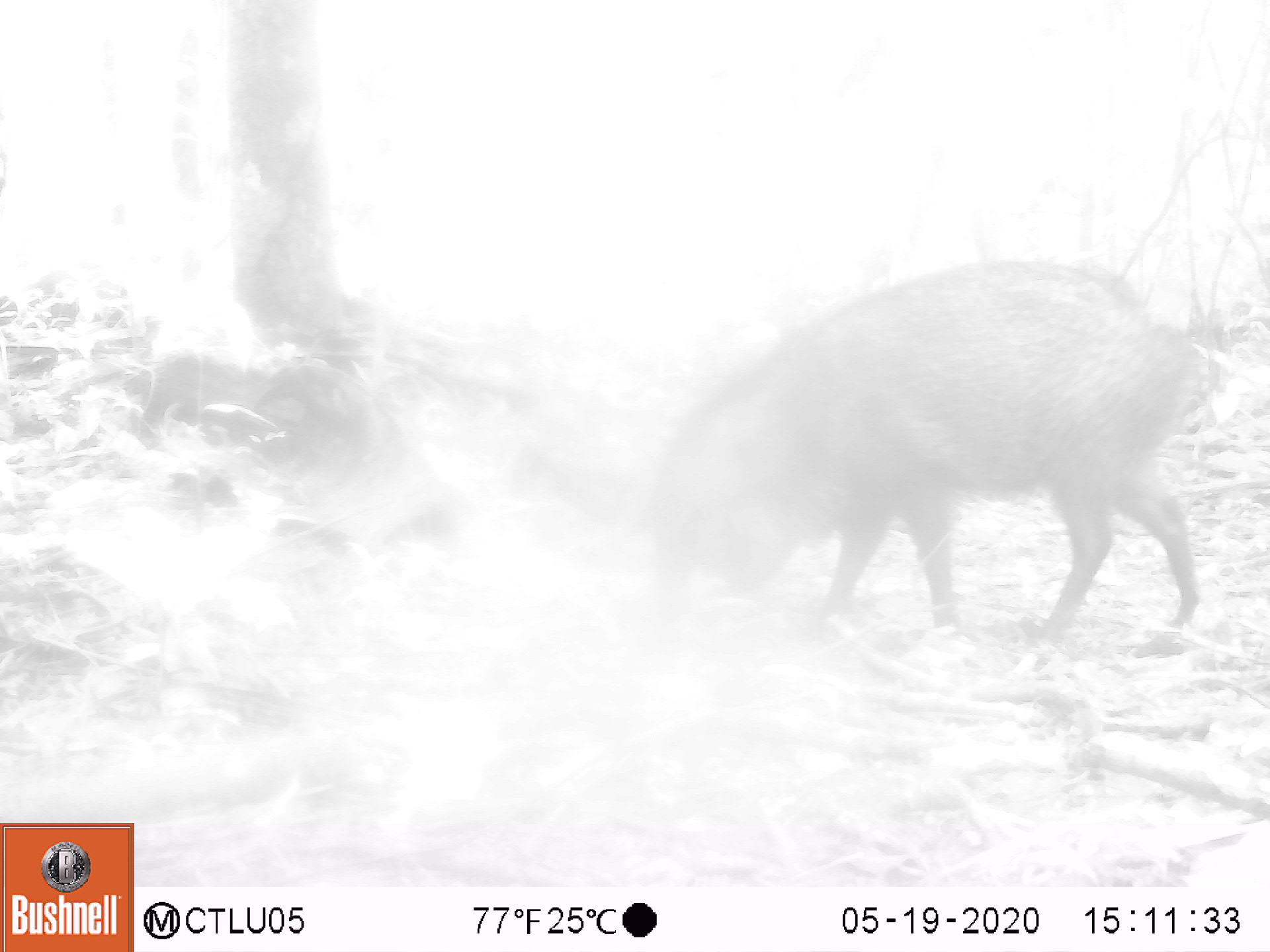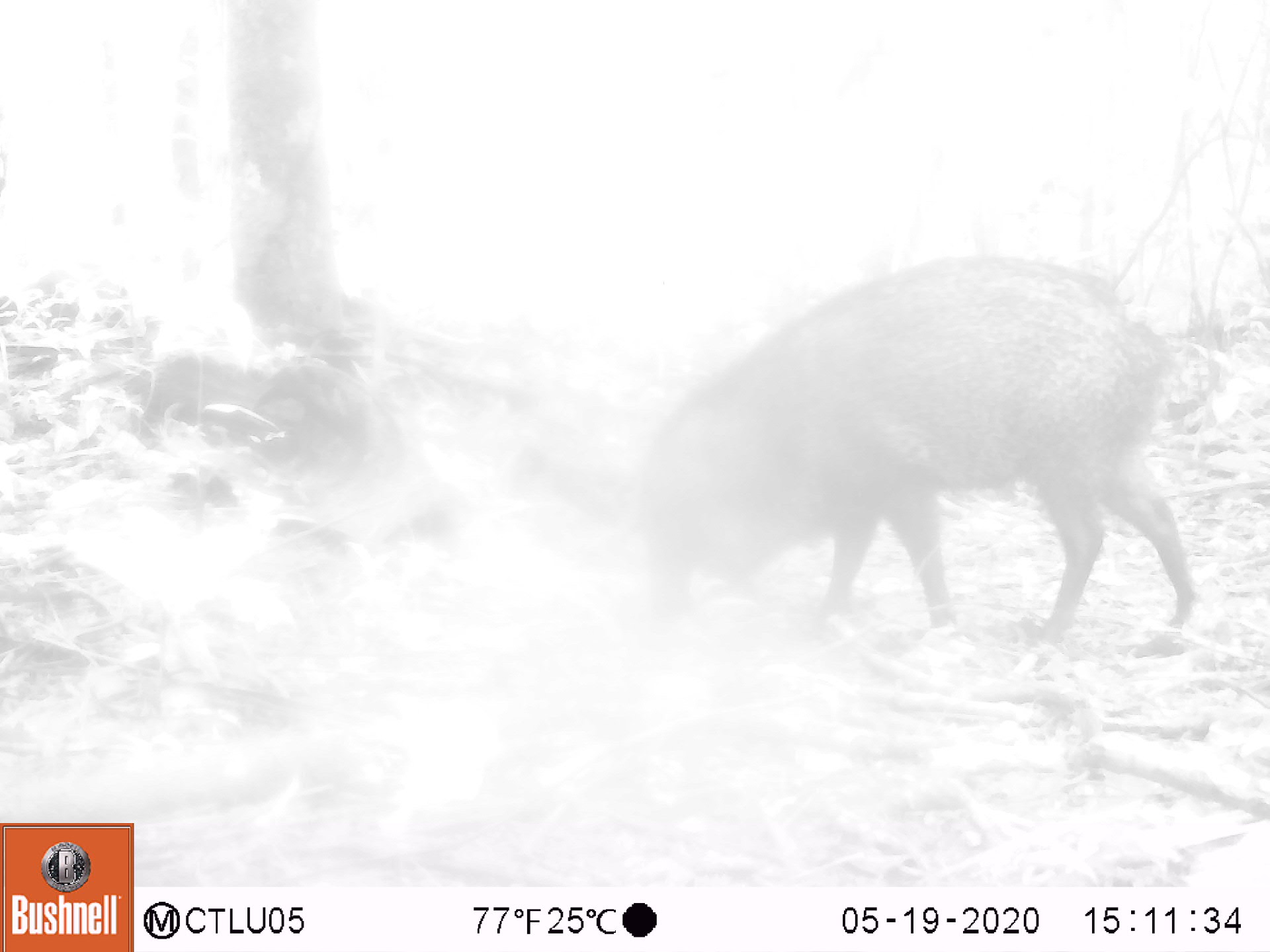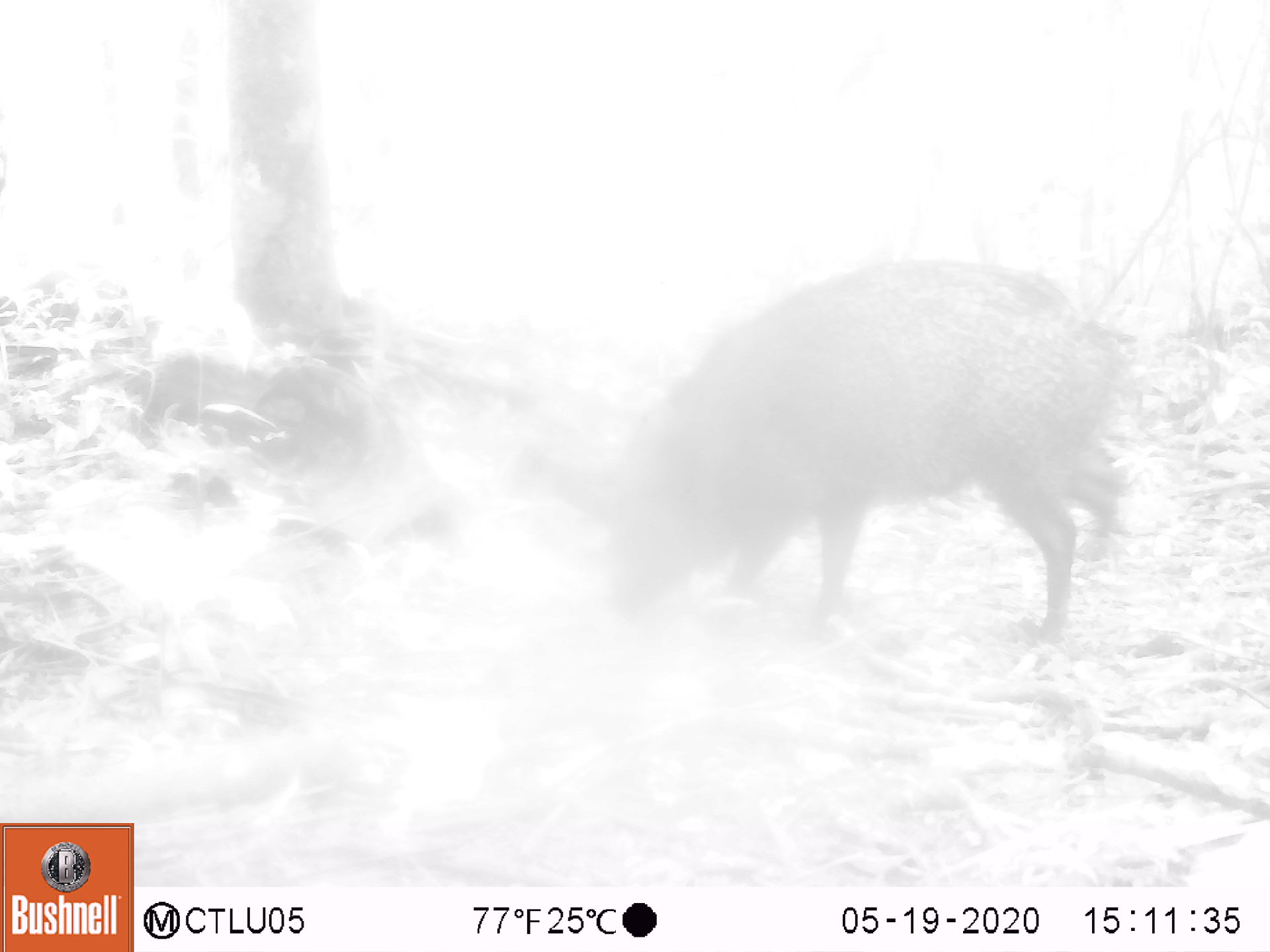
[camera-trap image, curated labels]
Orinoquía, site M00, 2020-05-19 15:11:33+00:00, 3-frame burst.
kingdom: Animalia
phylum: Chordata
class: Mammalia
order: Artiodactyla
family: Tayassuidae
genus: Pecari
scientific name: Pecari tajacu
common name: collared peccary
Collared peccary (Pecari tajacu).